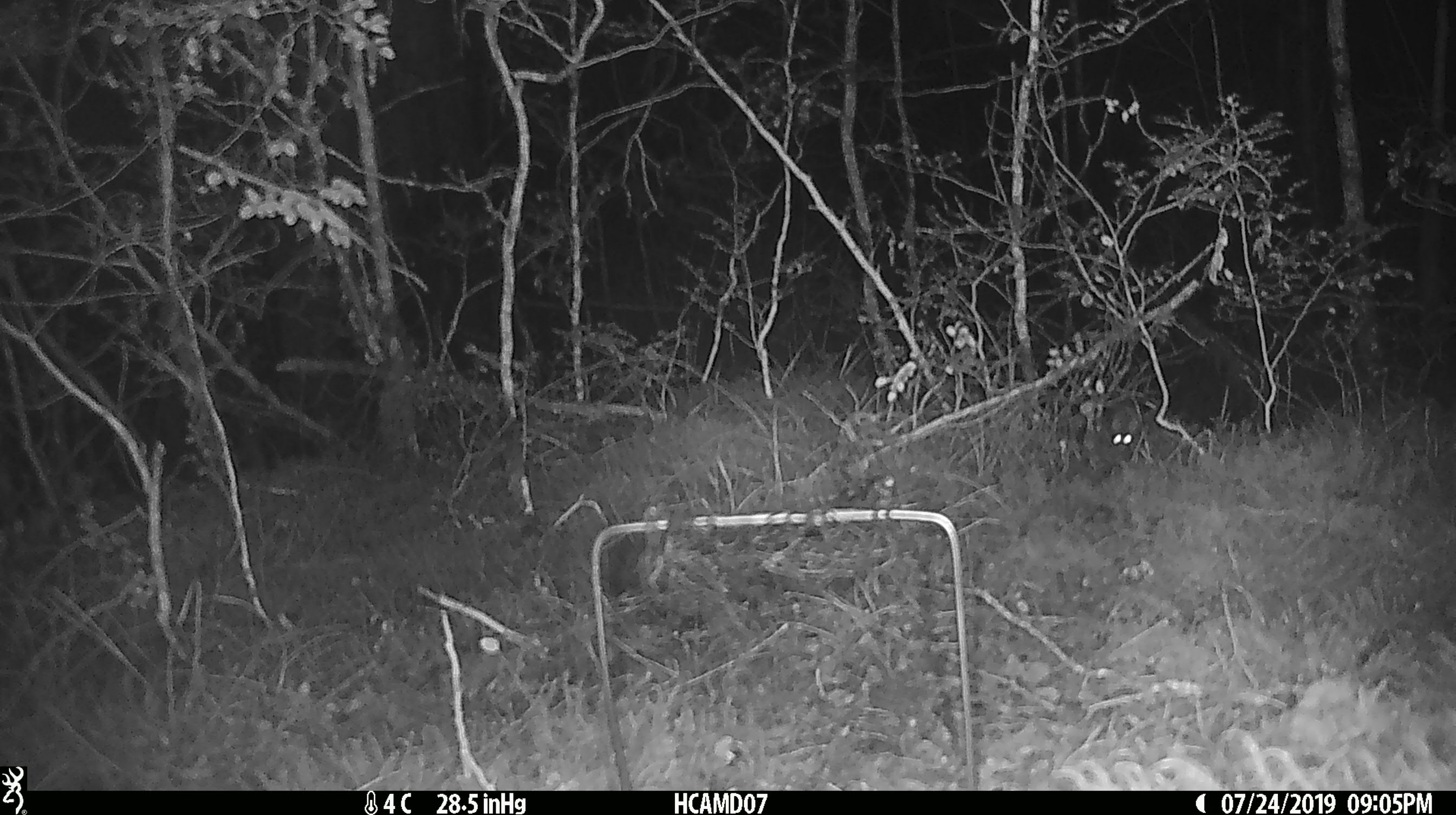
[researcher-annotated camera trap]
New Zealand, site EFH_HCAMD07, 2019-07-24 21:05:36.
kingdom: Animalia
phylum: Chordata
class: Mammalia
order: Rodentia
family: Muridae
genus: Mus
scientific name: Mus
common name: mouse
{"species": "mouse (Mus)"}